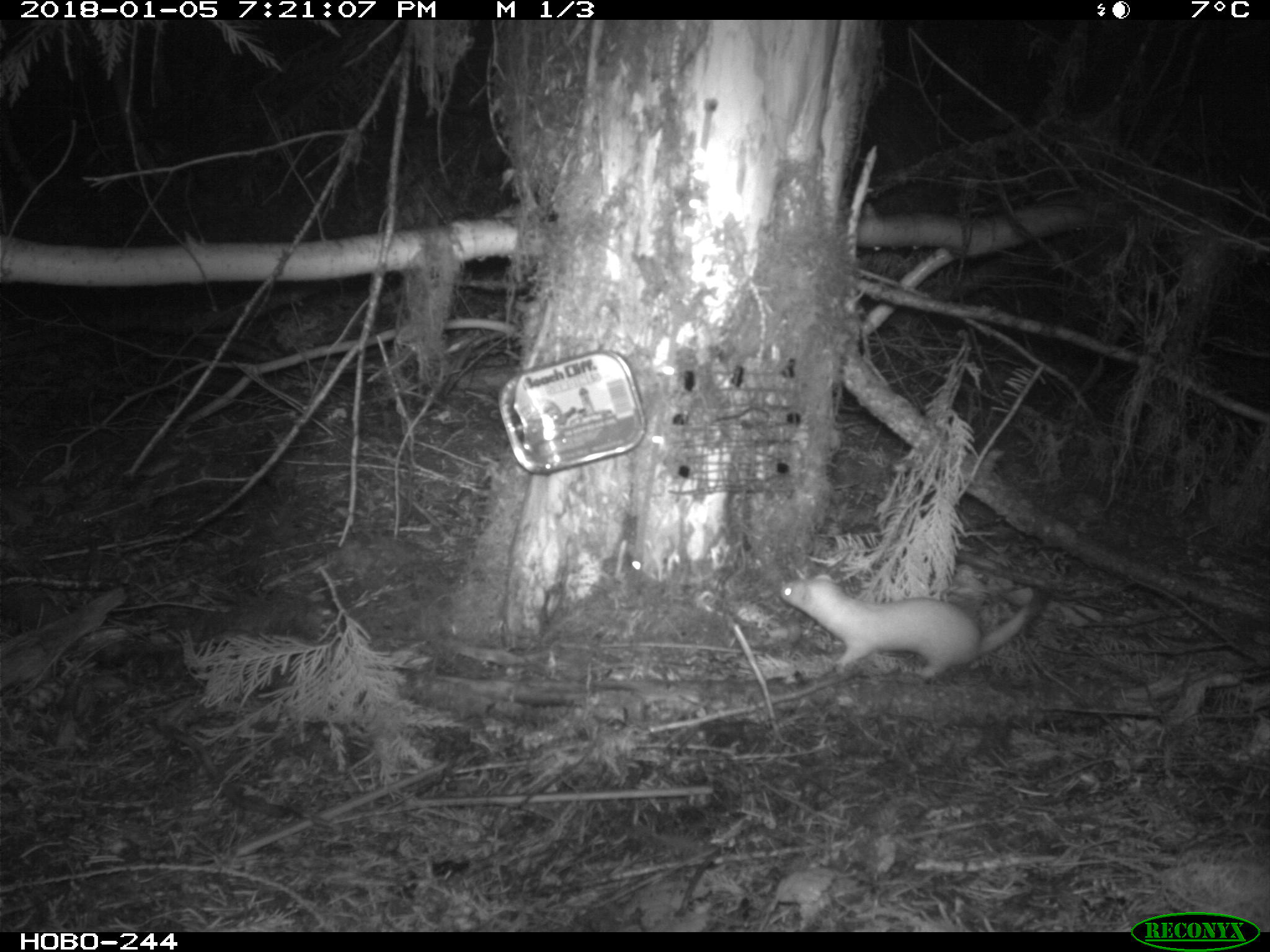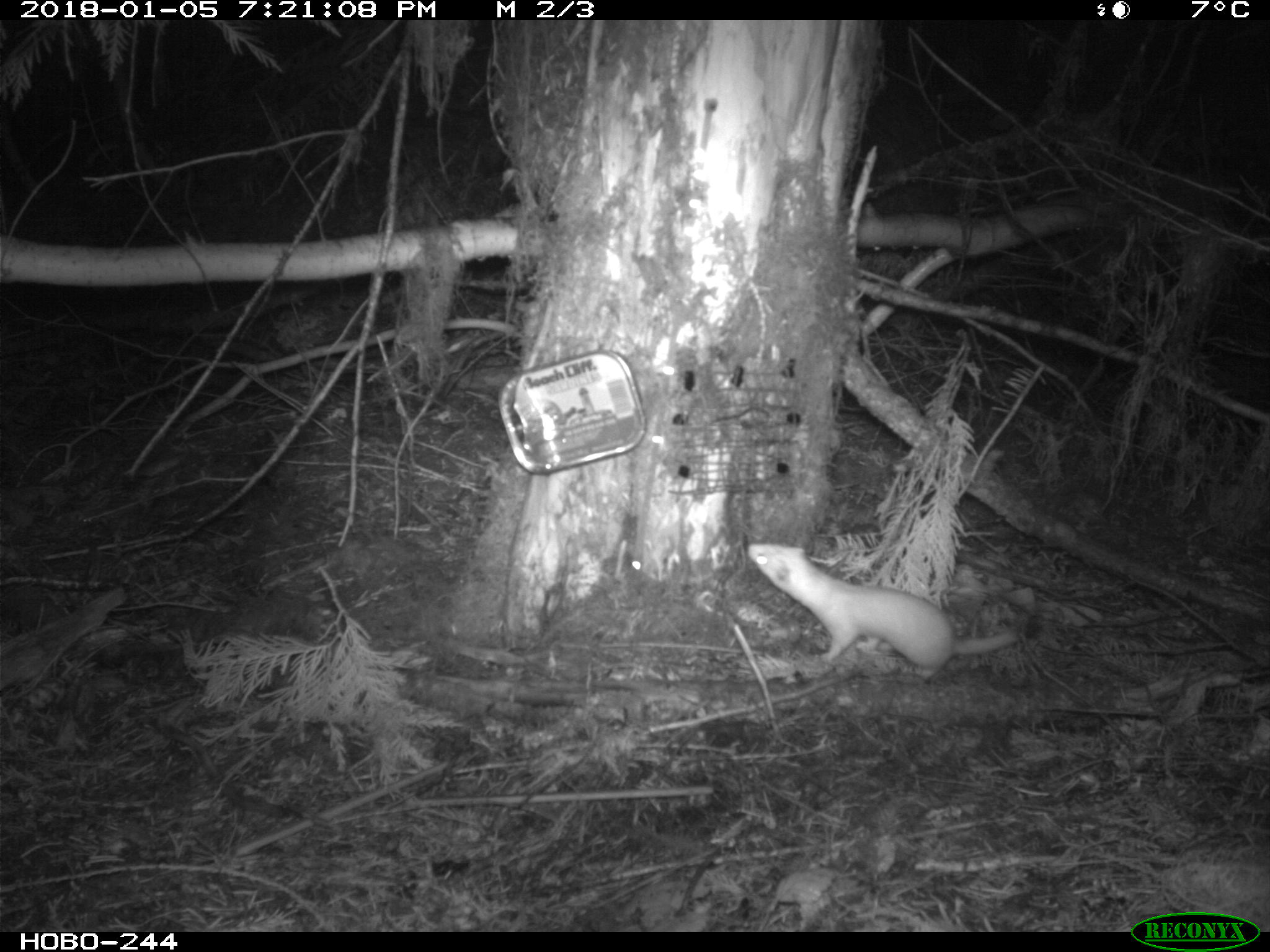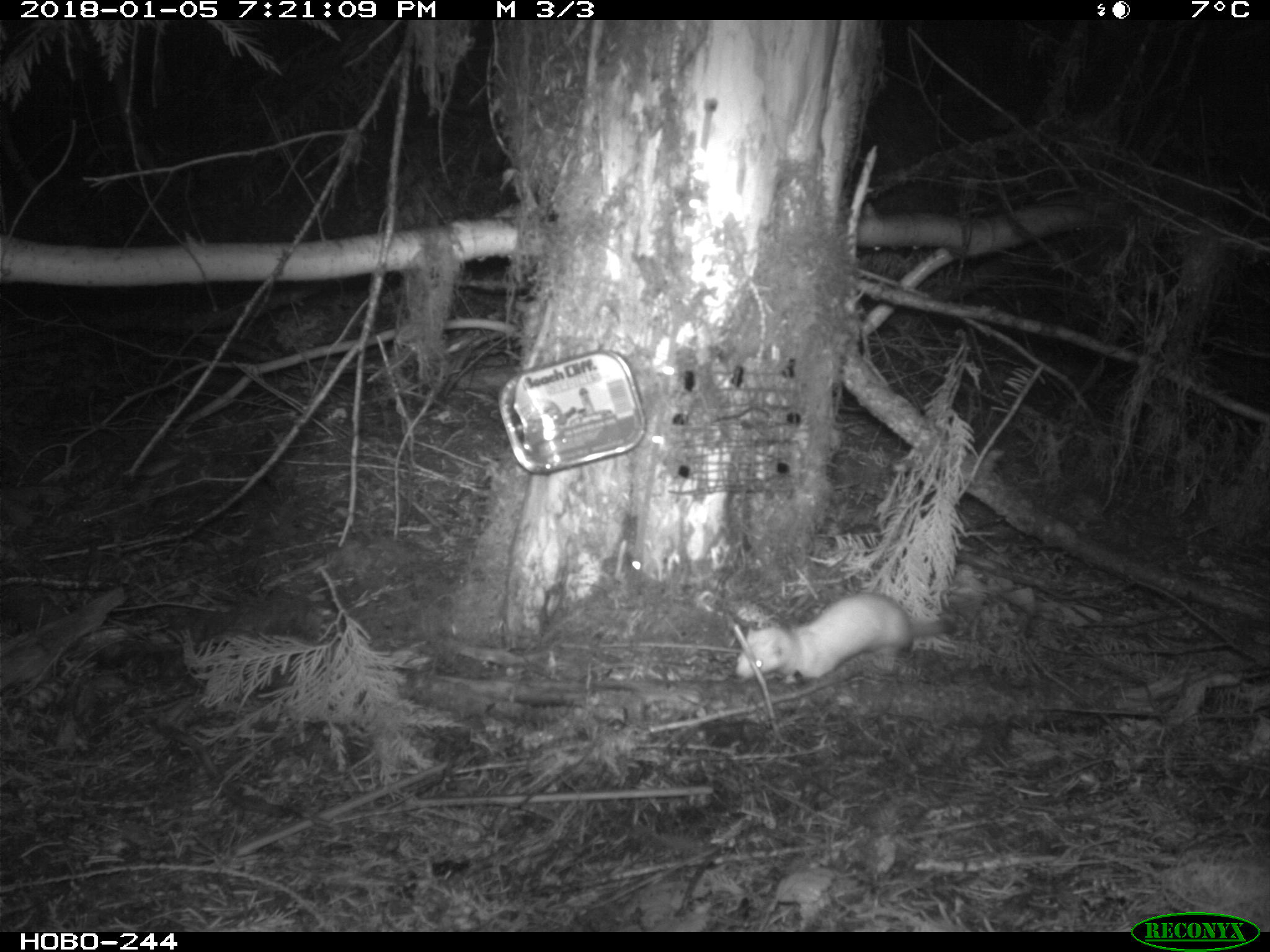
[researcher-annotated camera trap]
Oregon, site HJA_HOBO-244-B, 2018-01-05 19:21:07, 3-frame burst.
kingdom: Animalia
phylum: Chordata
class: Mammalia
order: Carnivora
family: Mustelidae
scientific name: Mustelidae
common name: weasel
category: weasel family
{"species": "weasel family (weasel) (Mustelidae)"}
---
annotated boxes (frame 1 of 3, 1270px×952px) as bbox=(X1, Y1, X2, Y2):
weasel family: bbox=(777, 564, 1056, 699)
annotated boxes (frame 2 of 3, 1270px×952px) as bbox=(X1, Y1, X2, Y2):
weasel family: bbox=(739, 531, 1055, 681)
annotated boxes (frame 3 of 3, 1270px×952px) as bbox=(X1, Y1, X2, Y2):
weasel family: bbox=(699, 550, 973, 696)